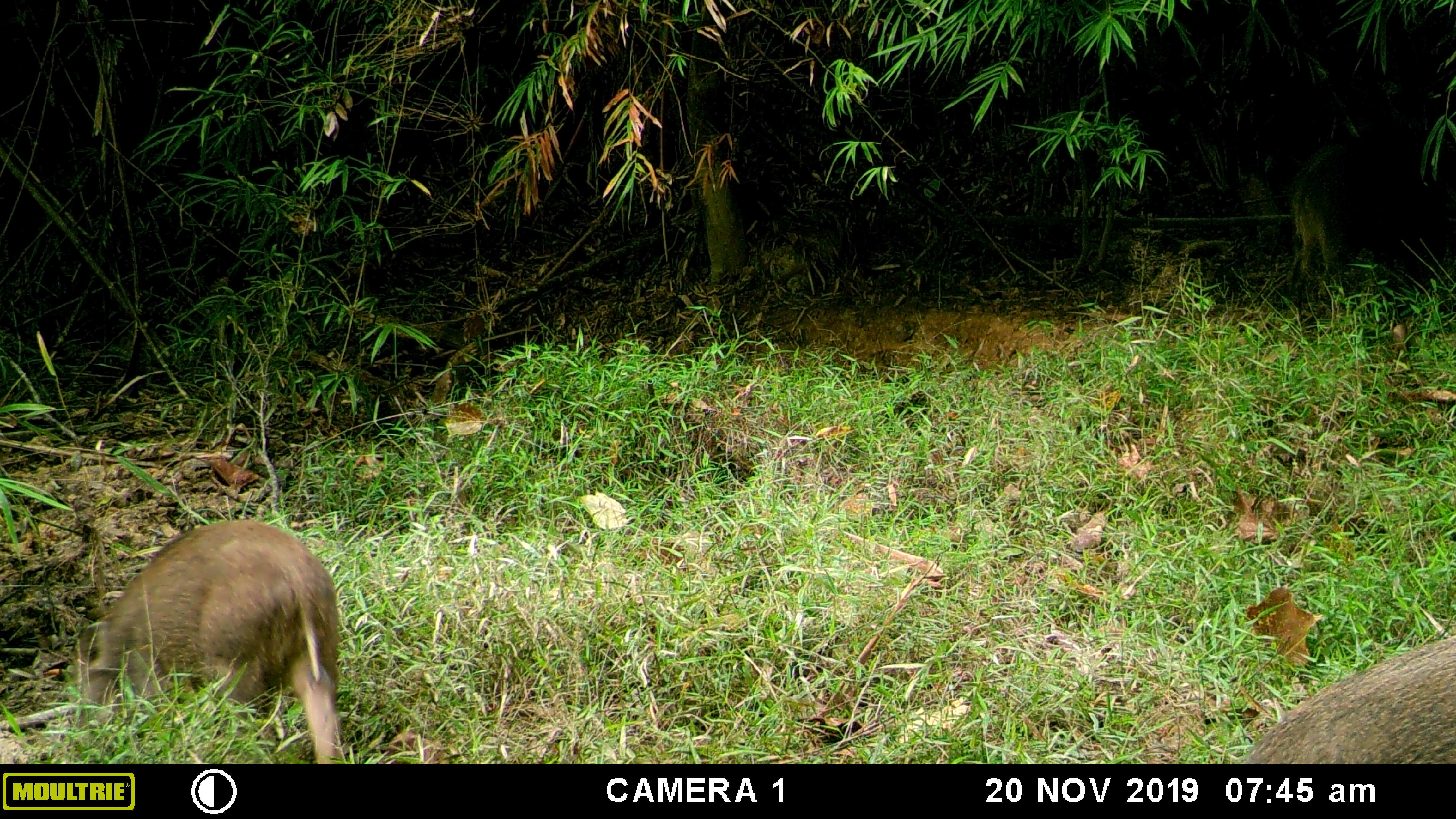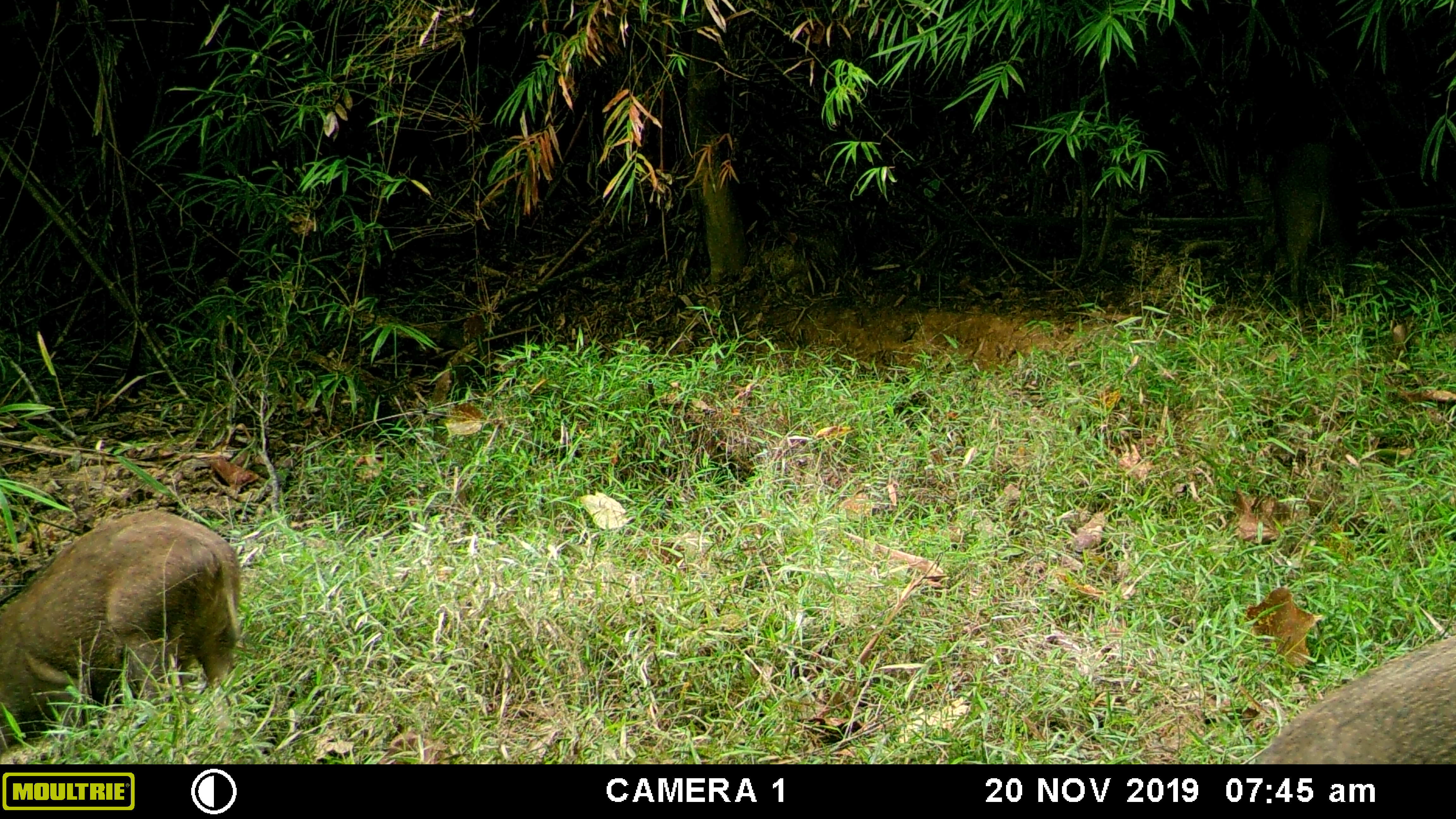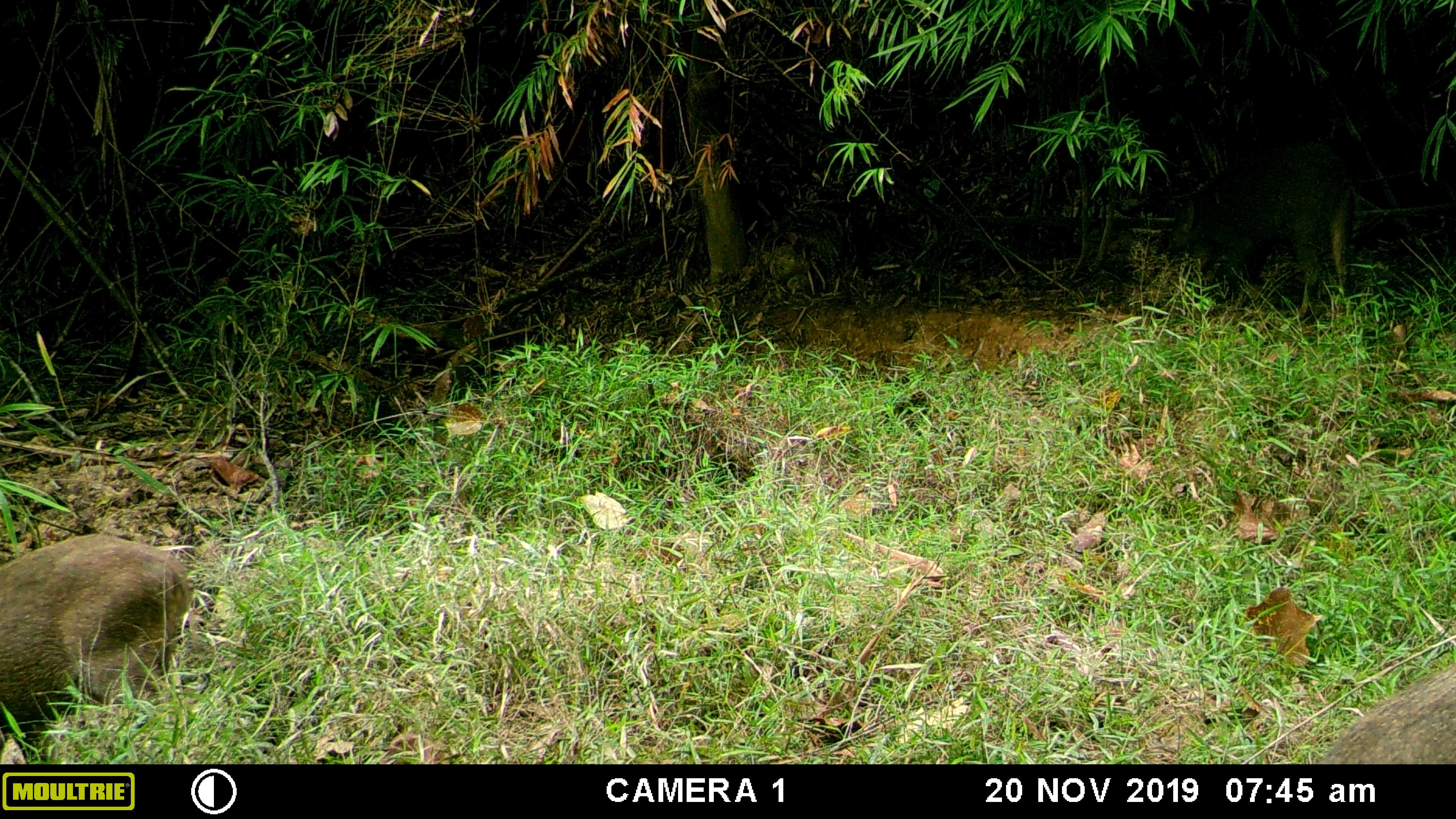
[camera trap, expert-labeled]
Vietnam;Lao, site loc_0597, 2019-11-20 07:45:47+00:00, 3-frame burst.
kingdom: Animalia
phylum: Chordata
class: Mammalia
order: Artiodactyla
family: Suidae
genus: Sus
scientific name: Sus scrofa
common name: eurasian wild pig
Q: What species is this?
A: Eurasian wild pig (Sus scrofa).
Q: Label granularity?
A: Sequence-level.